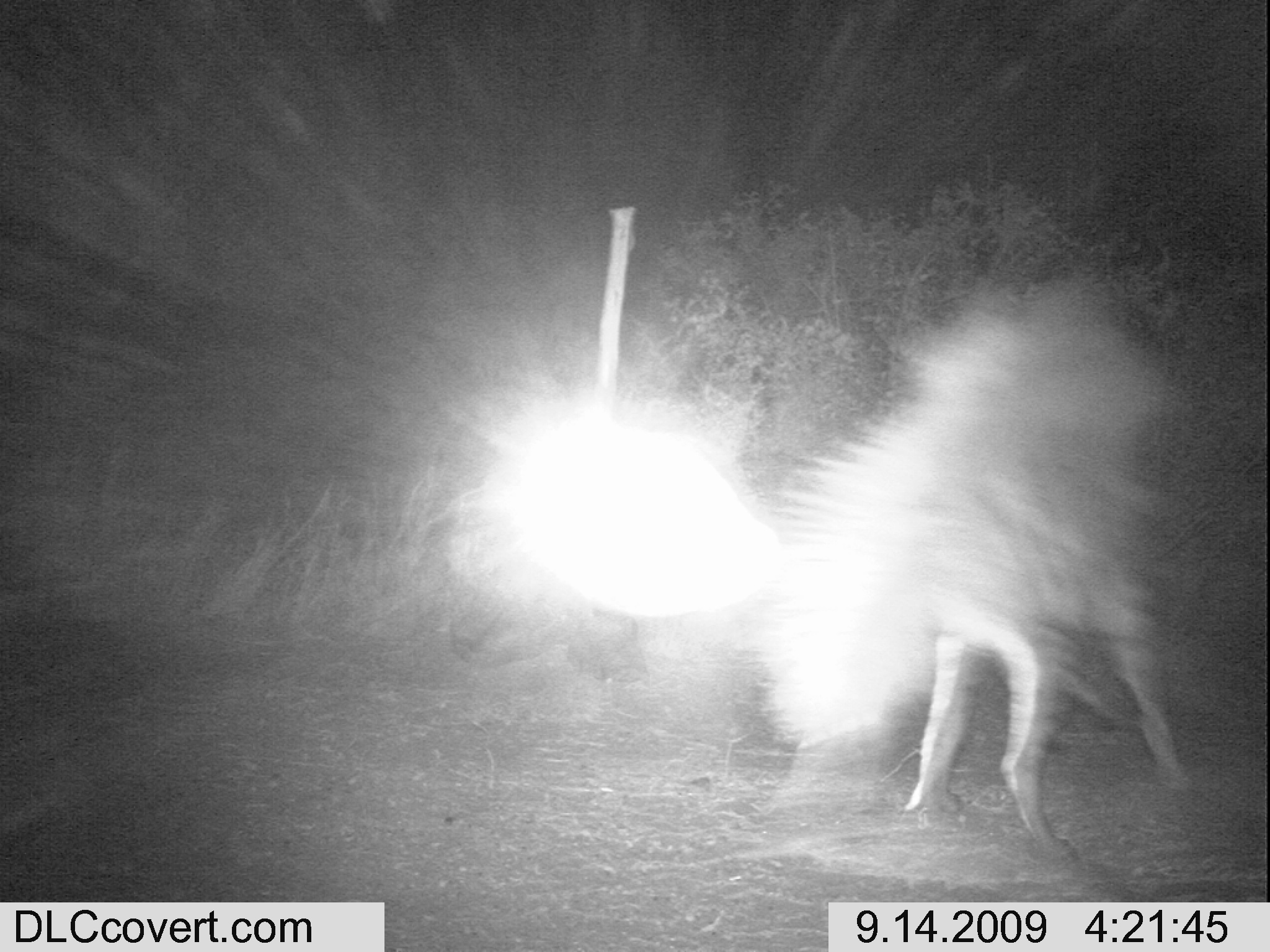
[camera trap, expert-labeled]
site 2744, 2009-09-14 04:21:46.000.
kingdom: Animalia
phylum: Chordata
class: Mammalia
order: Carnivora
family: Hyaenidae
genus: Crocuta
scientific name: Crocuta crocuta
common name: spotted hyena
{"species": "Crocuta crocuta (spotted hyena)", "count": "1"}